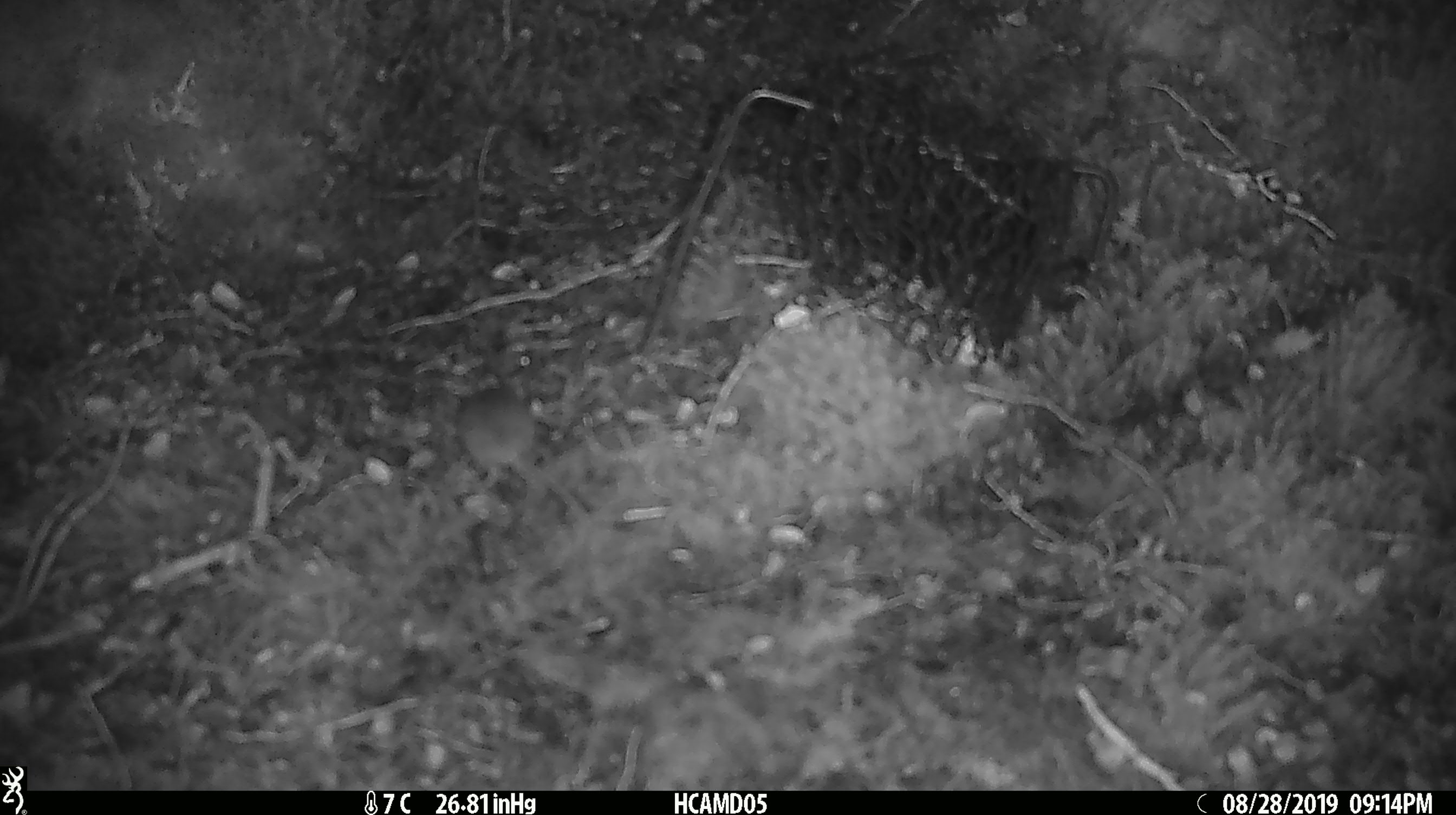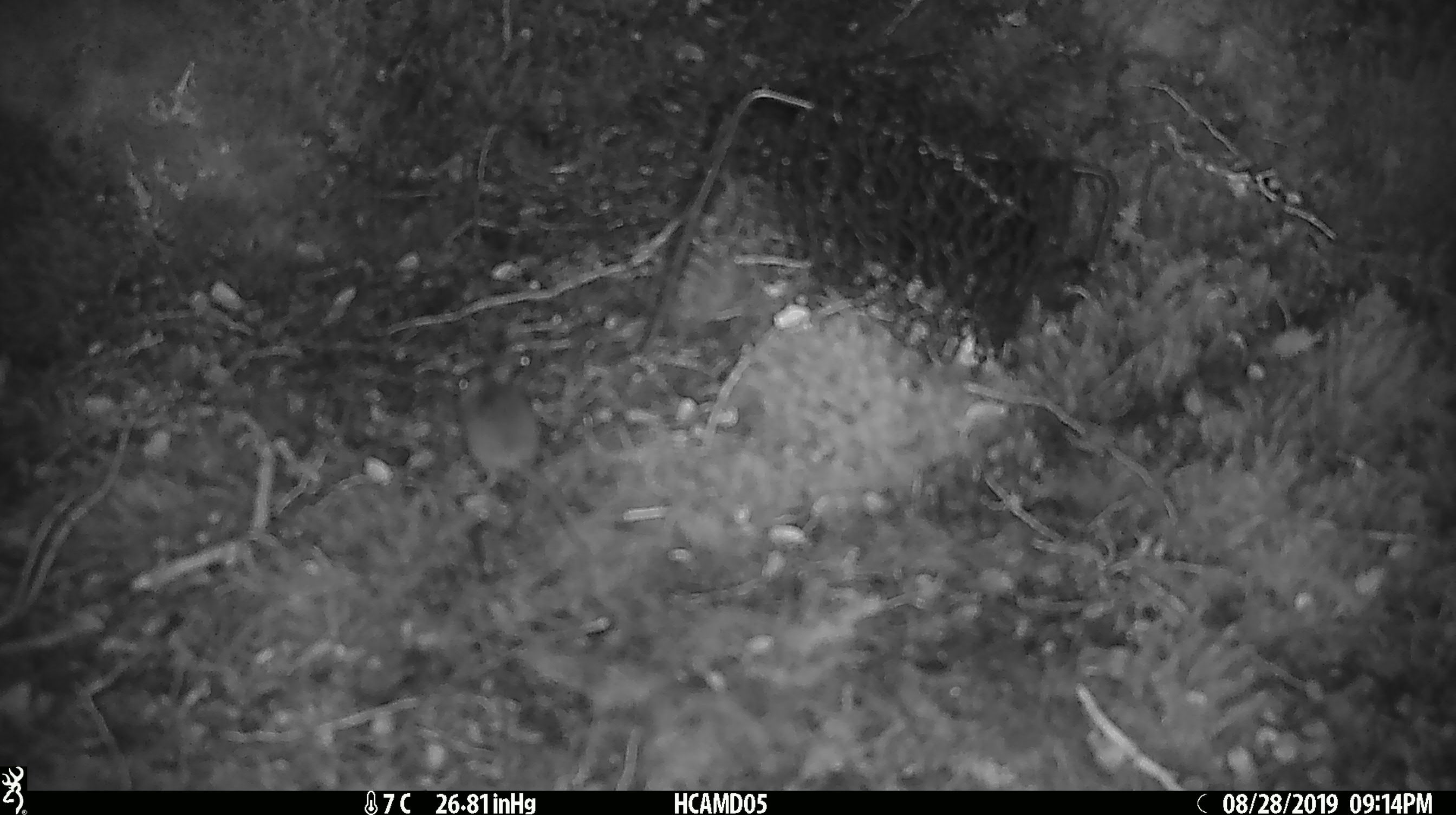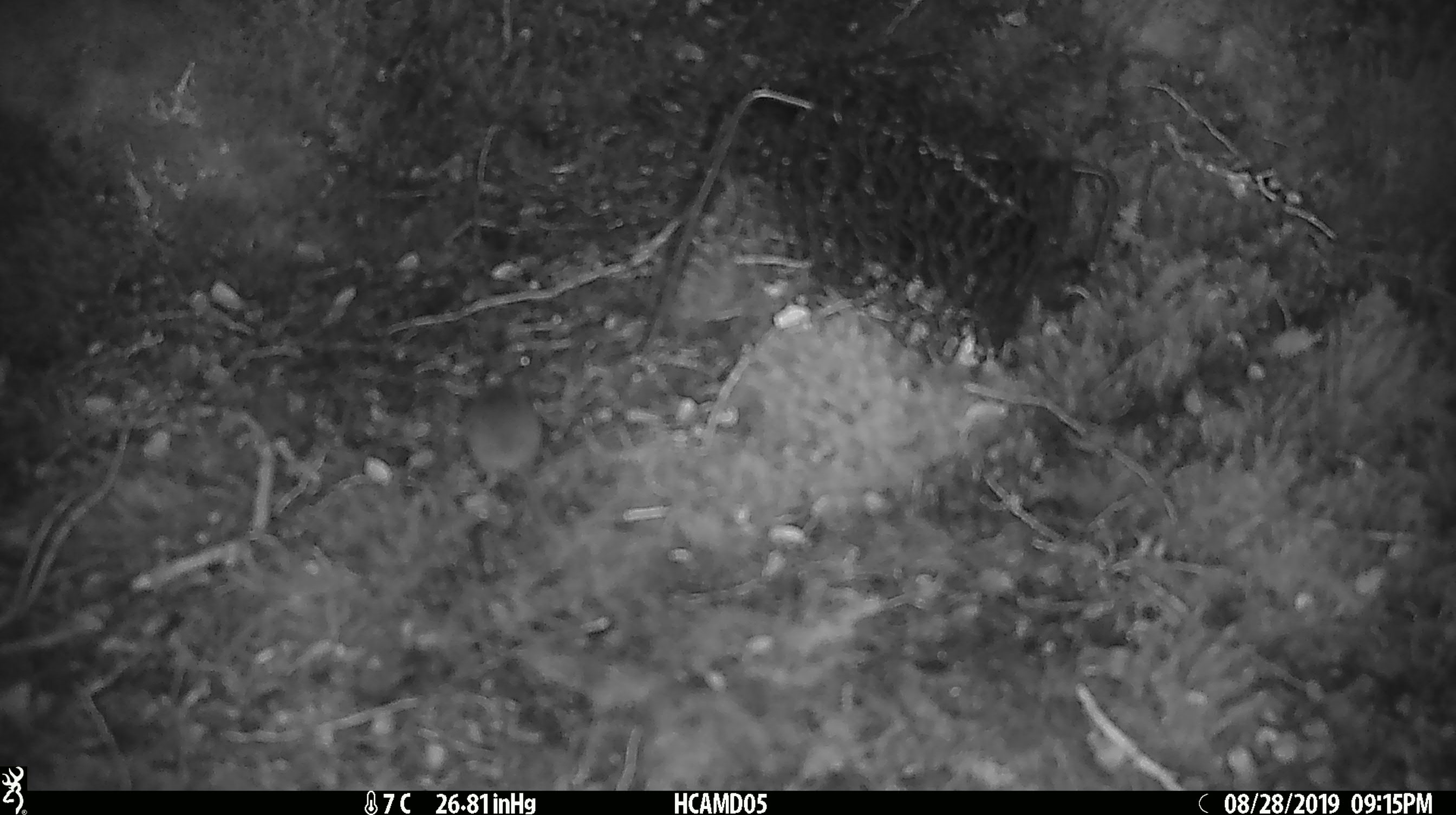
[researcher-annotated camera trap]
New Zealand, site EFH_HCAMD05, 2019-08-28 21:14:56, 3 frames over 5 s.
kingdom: Animalia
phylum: Chordata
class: Mammalia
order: Rodentia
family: Muridae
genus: Mus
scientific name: Mus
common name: mouse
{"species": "mouse (Mus)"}